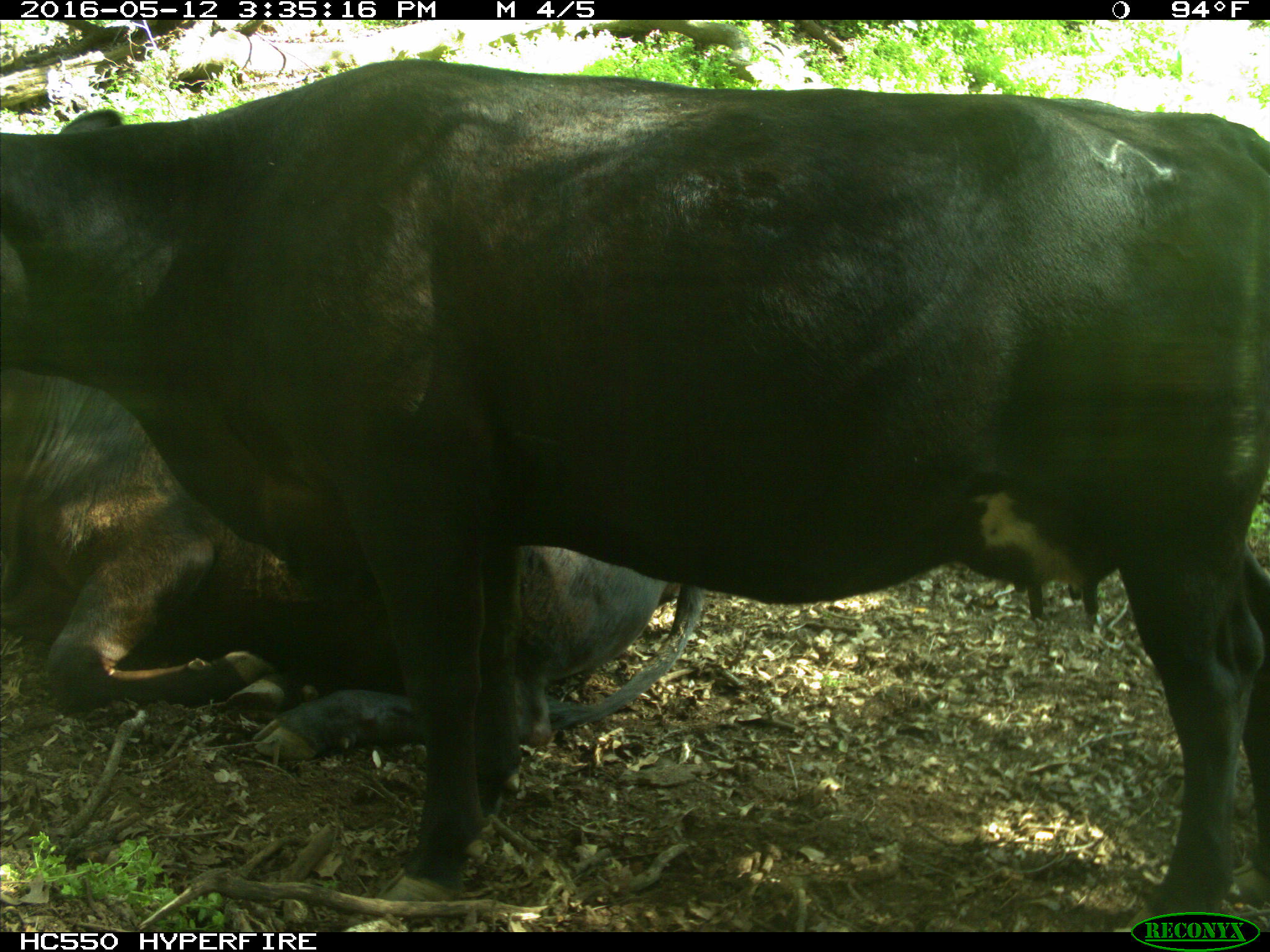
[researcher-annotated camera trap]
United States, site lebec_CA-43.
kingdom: Animalia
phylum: Chordata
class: Mammalia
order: Artiodactyla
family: Bovidae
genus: Bos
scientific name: Bos taurus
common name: domestic cow